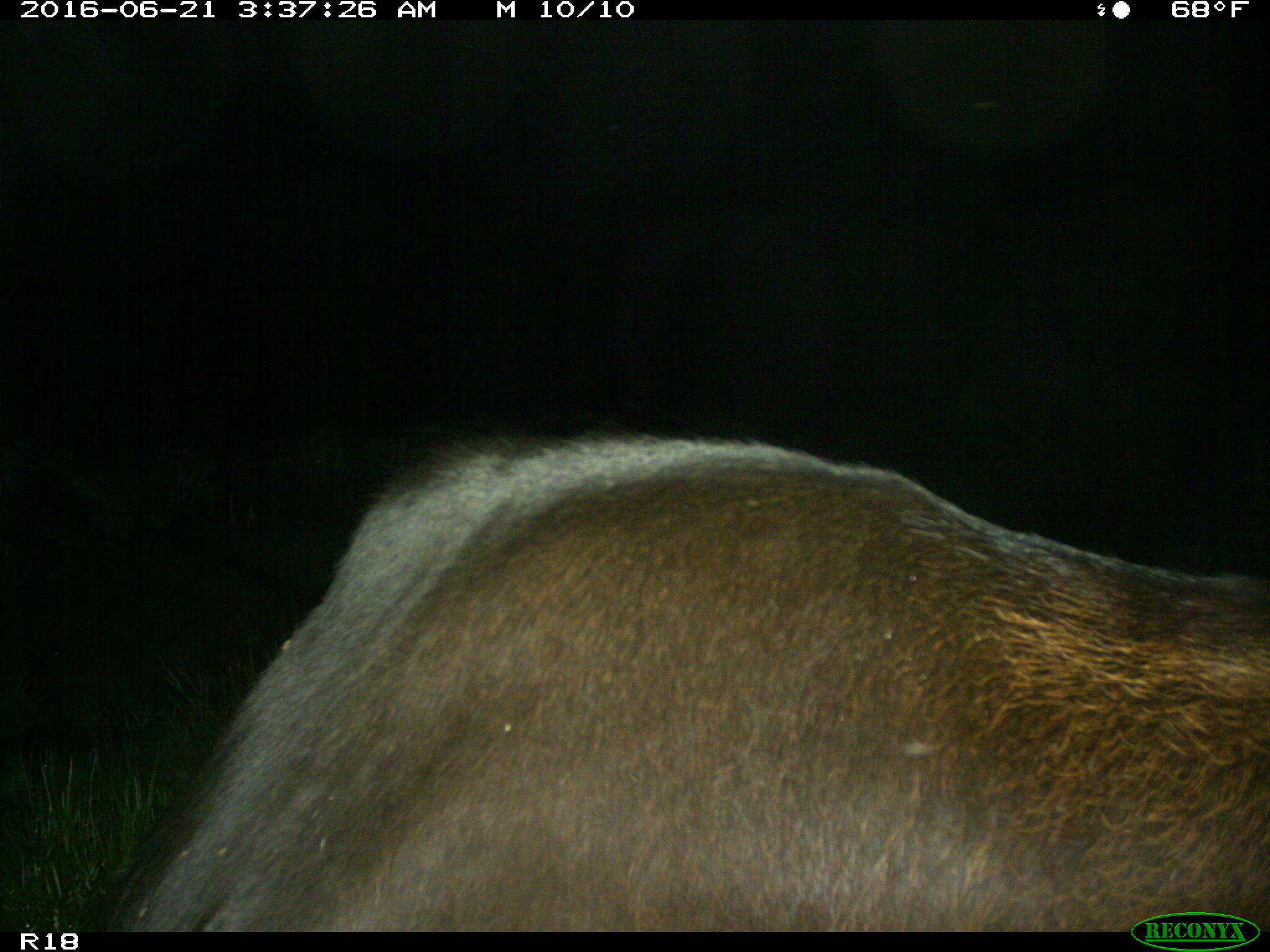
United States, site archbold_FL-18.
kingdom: Animalia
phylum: Chordata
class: Mammalia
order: Artiodactyla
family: Bovidae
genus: Bos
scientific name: Bos taurus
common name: domestic cow